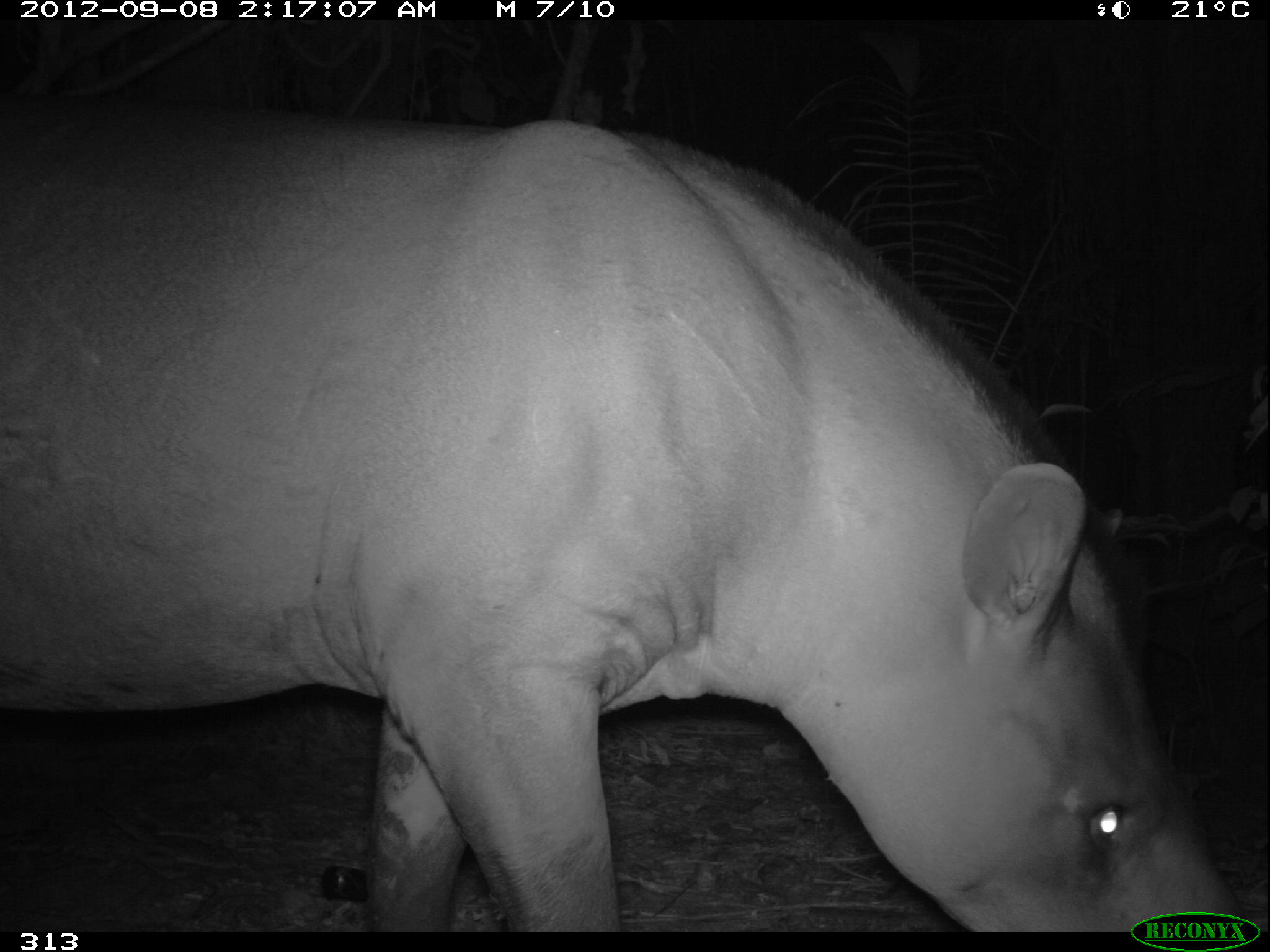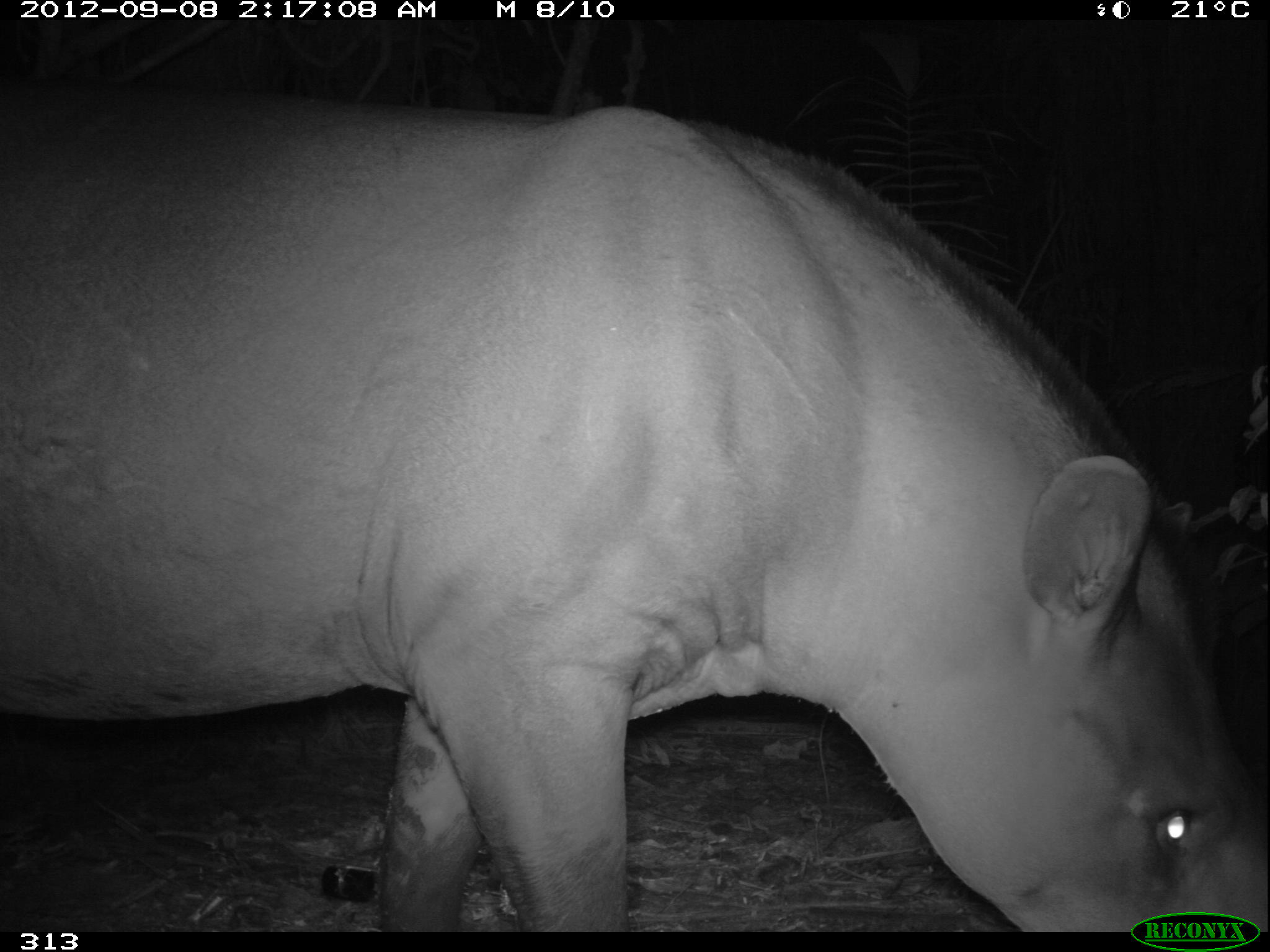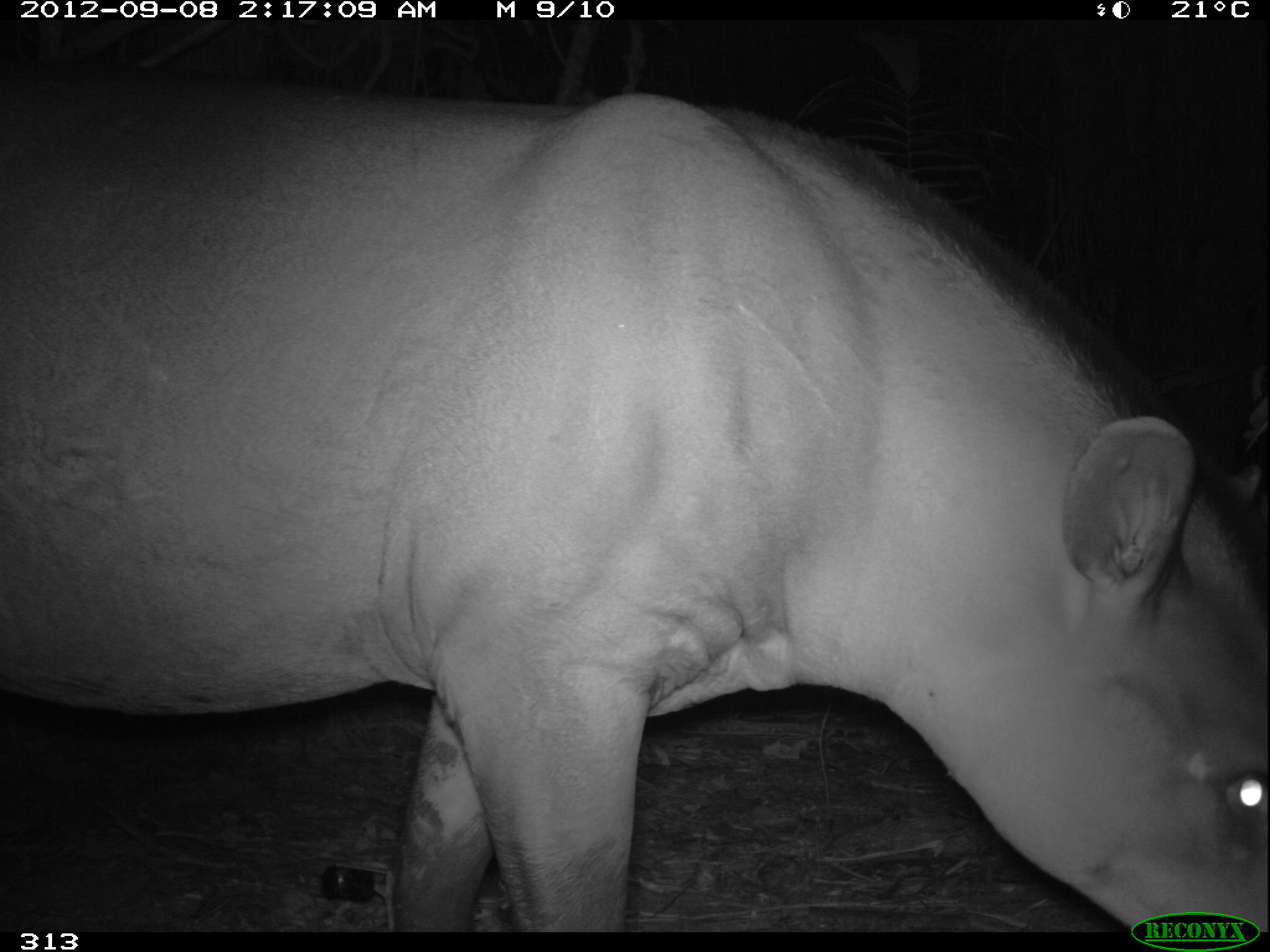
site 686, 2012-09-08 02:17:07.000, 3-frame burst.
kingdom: Animalia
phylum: Chordata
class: Mammalia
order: Perissodactyla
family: Tapiridae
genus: Tapirus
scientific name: Tapirus terrestris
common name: south american tapir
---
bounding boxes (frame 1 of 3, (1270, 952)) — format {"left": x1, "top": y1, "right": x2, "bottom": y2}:
tapirus terrestris: {"left": 0, "top": 101, "right": 1246, "bottom": 933}